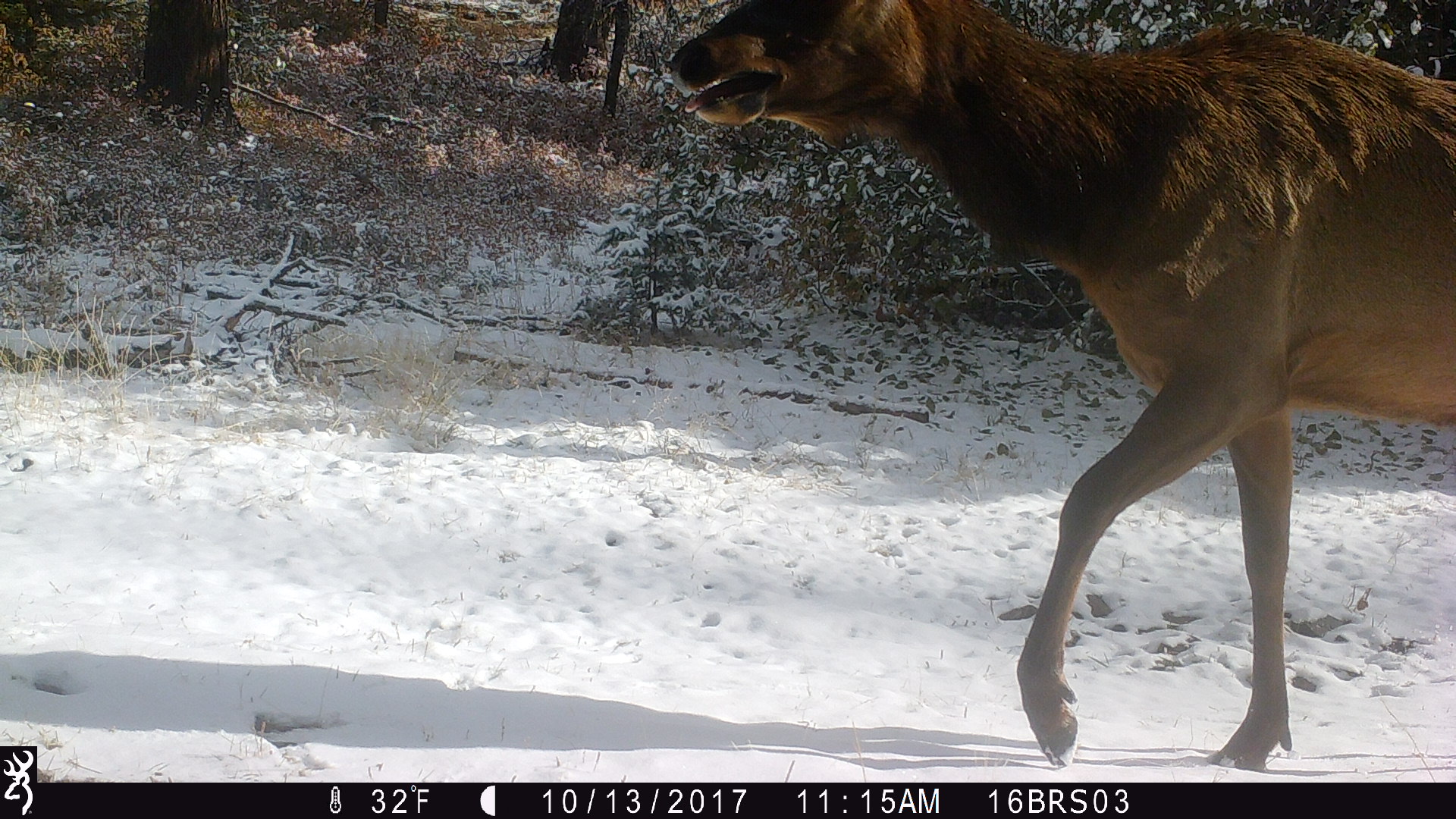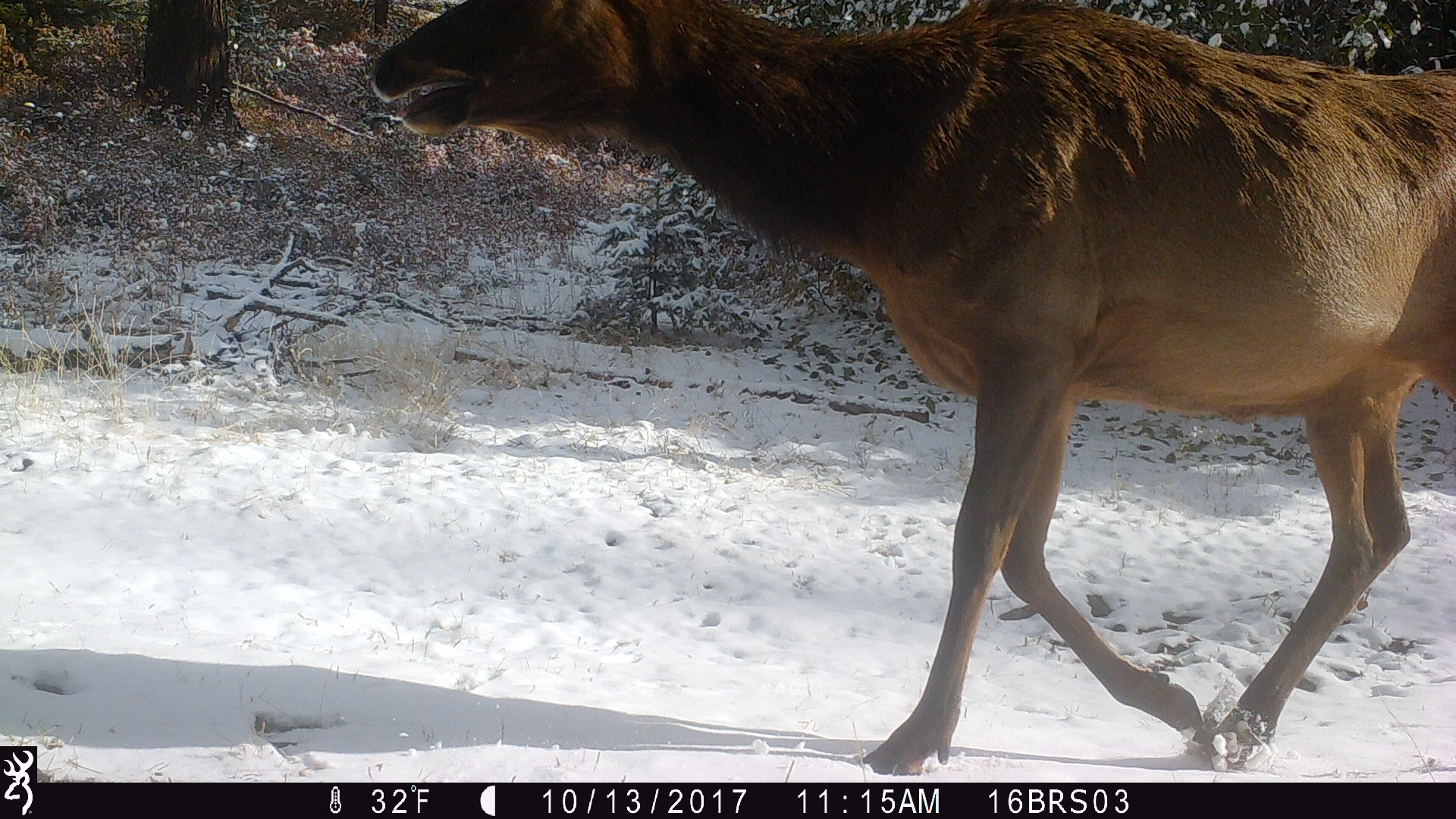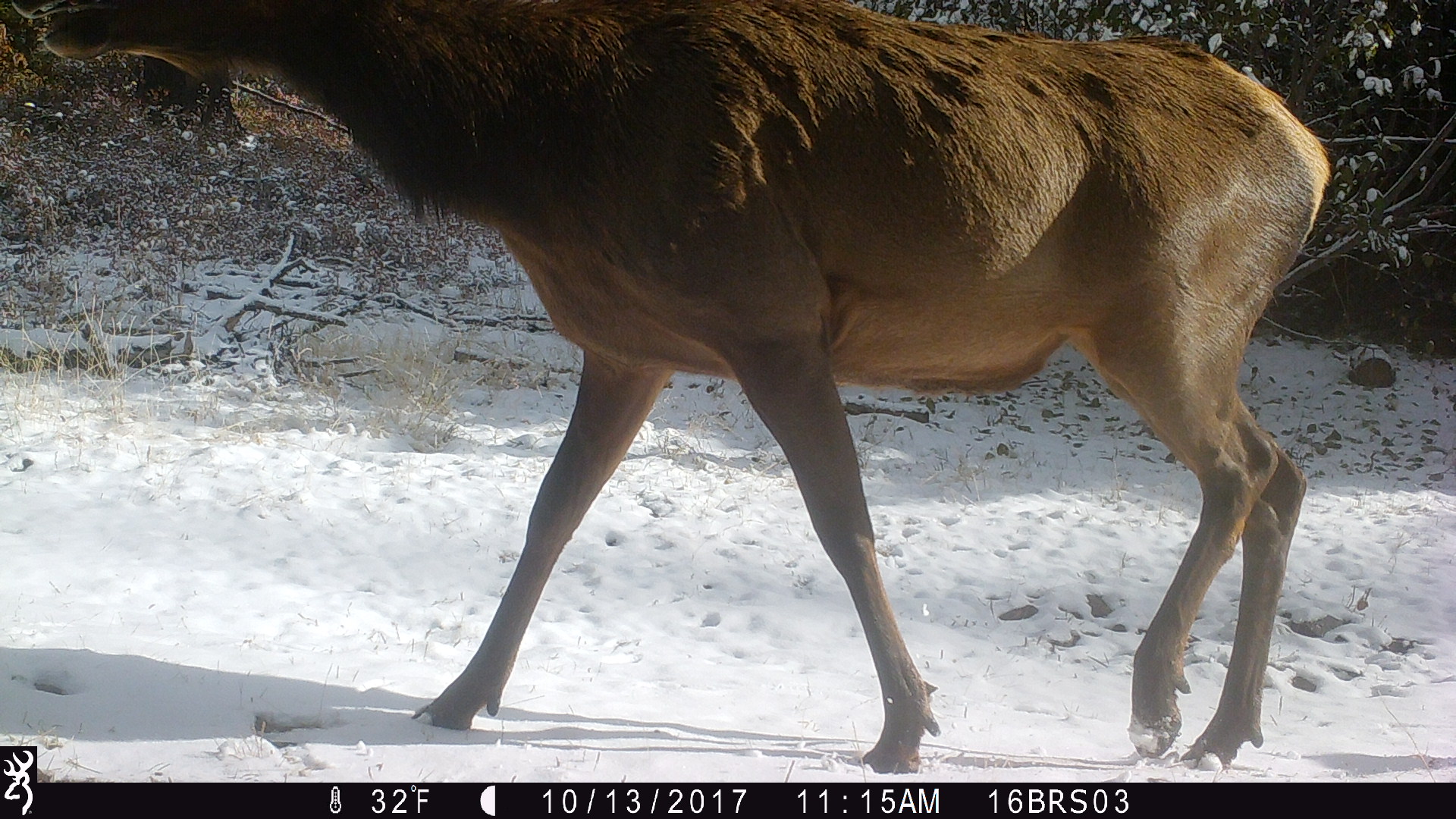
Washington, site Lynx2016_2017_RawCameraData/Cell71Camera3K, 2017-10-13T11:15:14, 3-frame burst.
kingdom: Animalia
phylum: Chordata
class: Mammalia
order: Artiodactyla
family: Cervidae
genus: Cervus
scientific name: Cervus canadensis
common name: elk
Cervus canadensis (elk). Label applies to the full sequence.